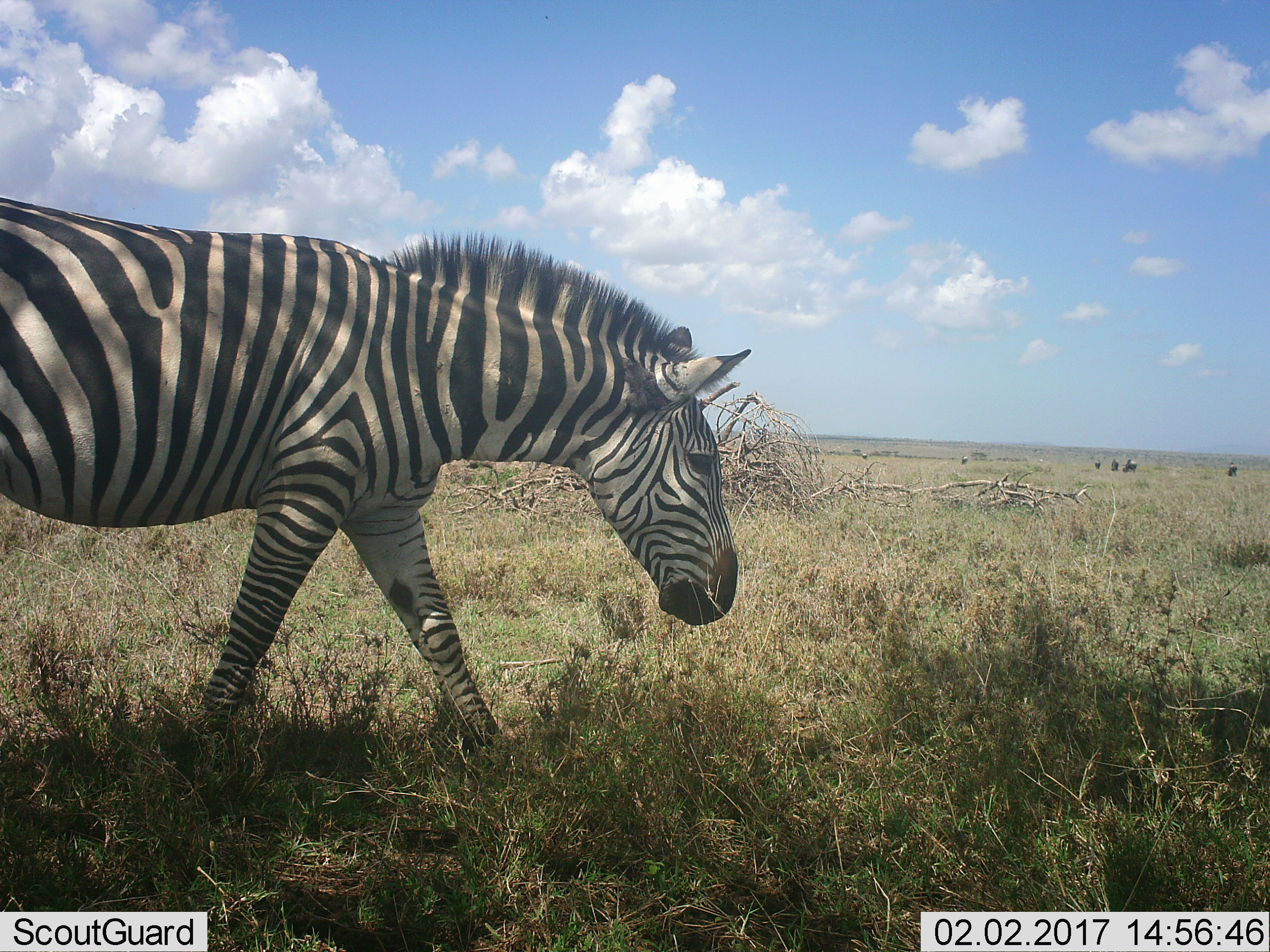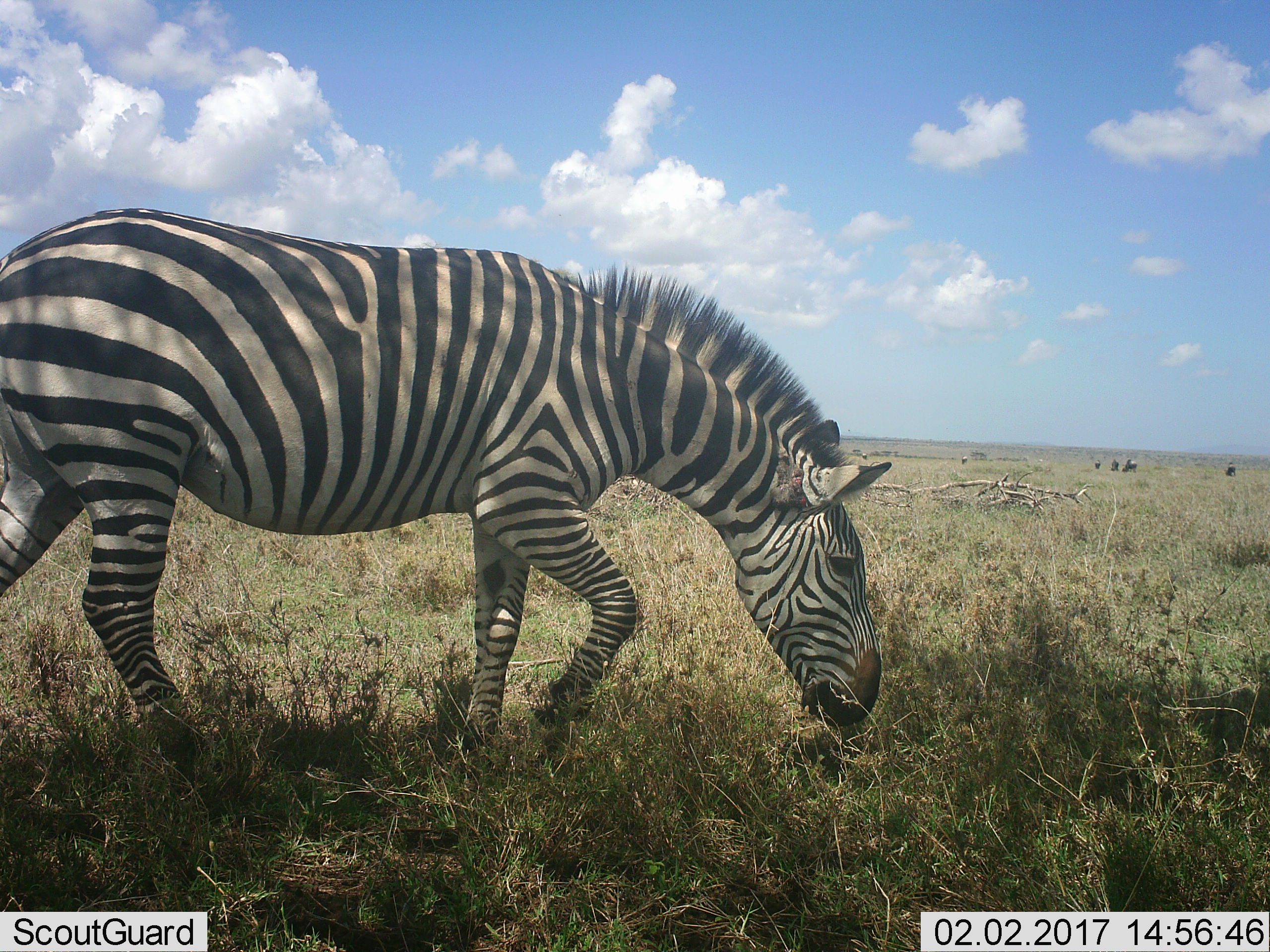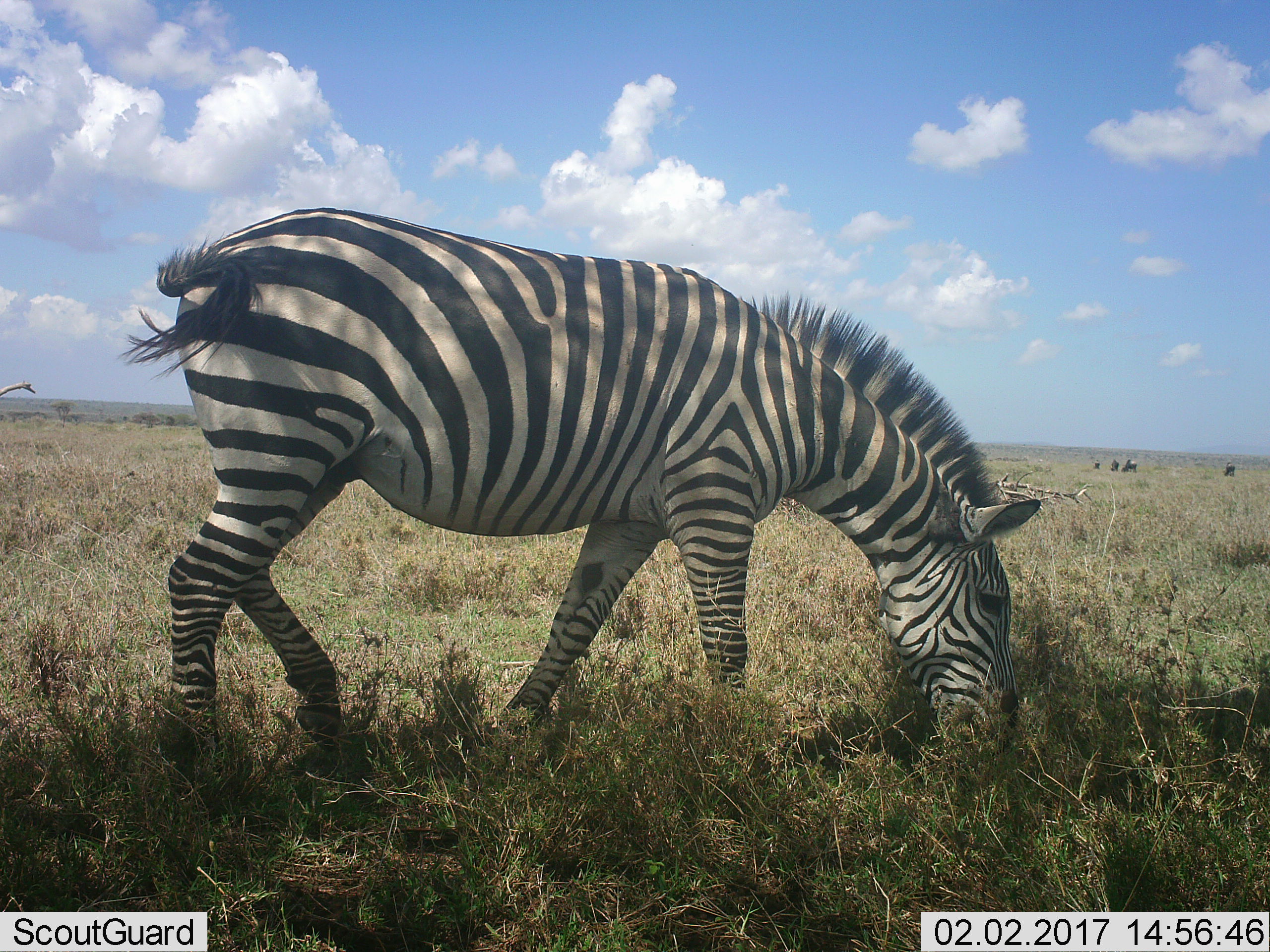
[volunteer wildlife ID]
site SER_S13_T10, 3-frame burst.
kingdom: Animalia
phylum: Chordata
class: Mammalia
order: Perissodactyla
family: Equidae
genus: Equus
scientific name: Equus quagga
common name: plains zebra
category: zebraplains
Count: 1.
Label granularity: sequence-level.